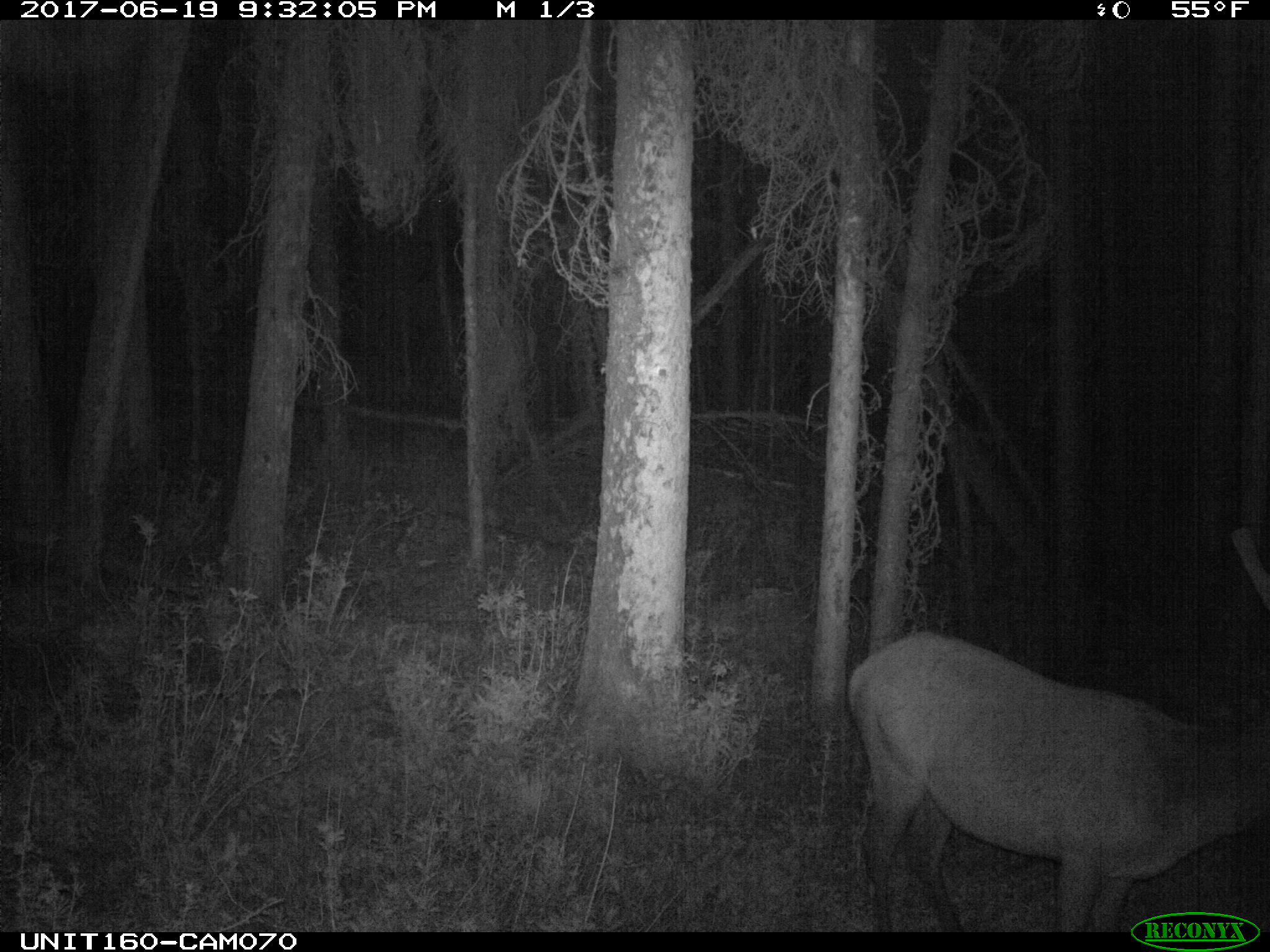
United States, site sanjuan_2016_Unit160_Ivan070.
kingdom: Animalia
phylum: Chordata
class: Mammalia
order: Artiodactyla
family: Cervidae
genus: Cervus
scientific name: Cervus elaphus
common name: red deer